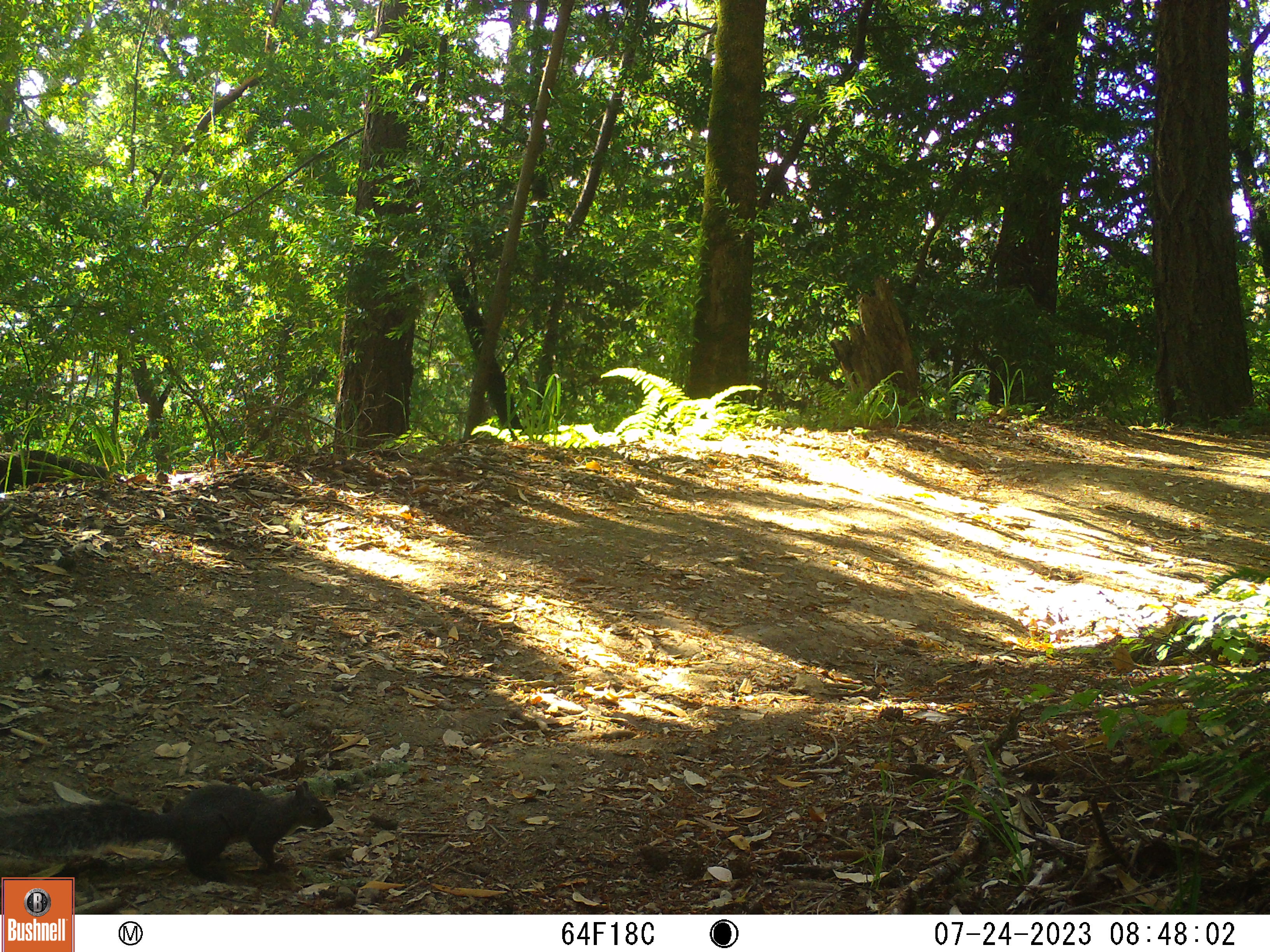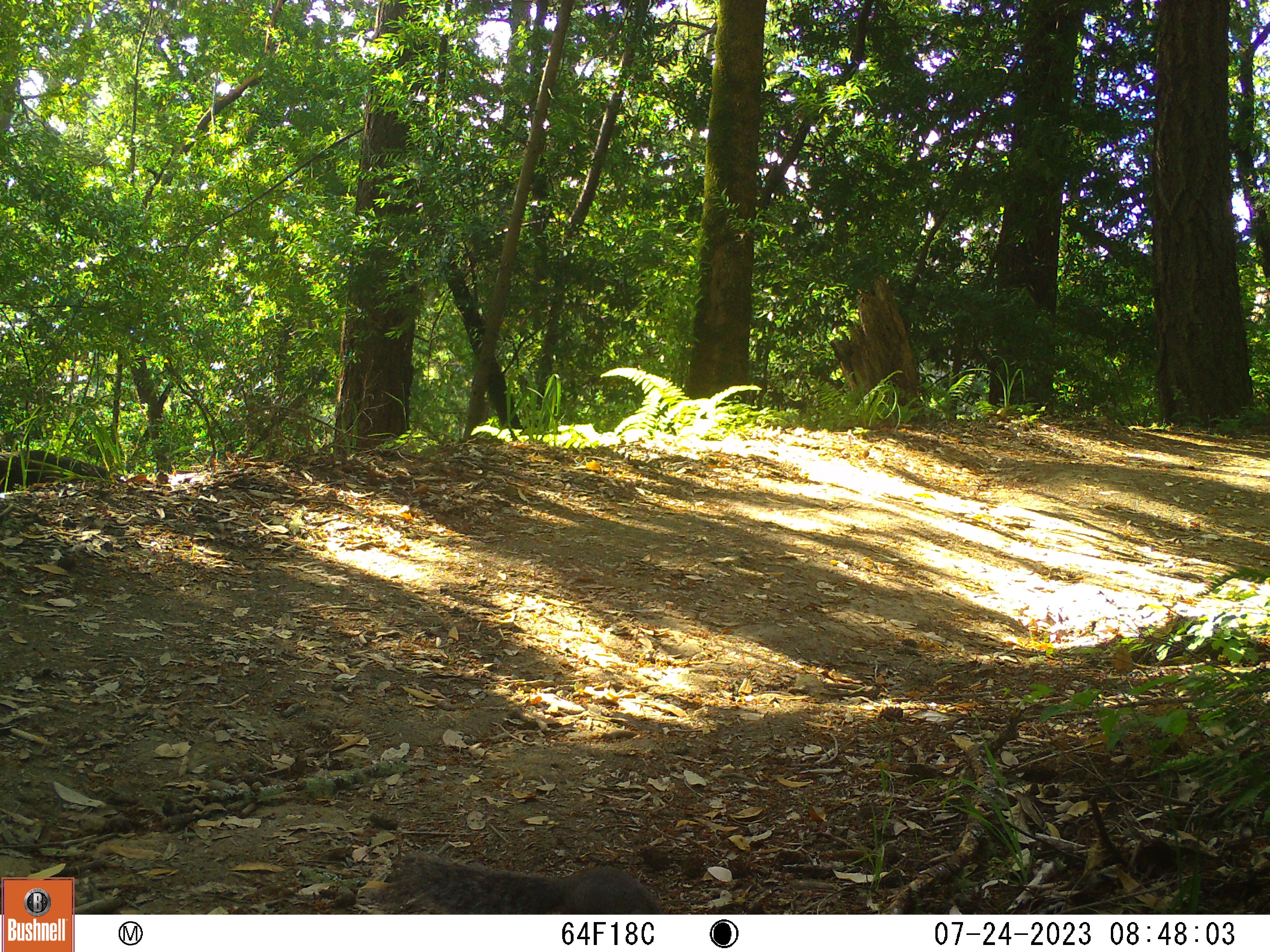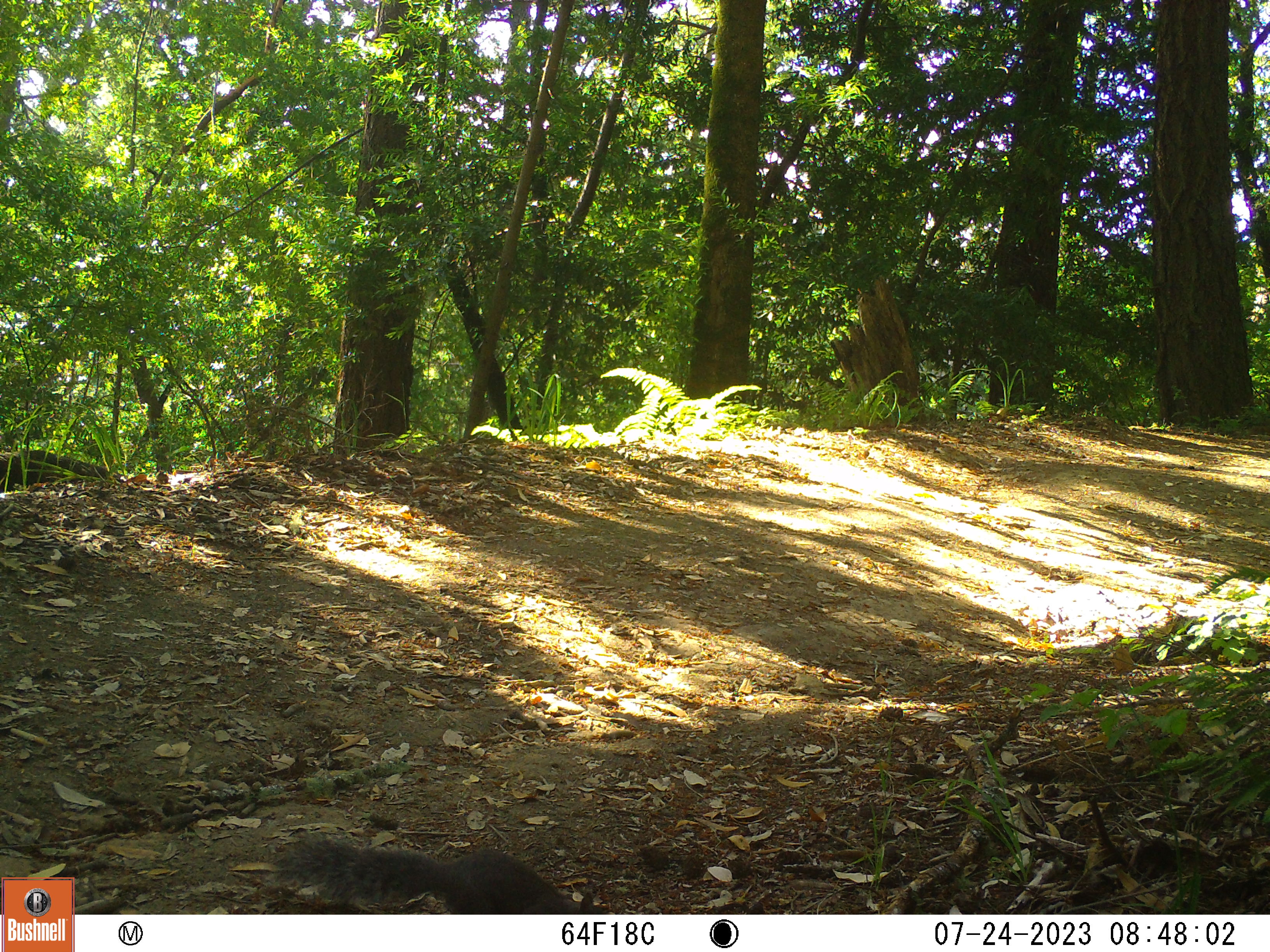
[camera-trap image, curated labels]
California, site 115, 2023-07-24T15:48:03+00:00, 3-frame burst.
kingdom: Animalia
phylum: Chordata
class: Mammalia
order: Rodentia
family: Sciuridae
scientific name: Sciuridae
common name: squirrel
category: unknown squirrel